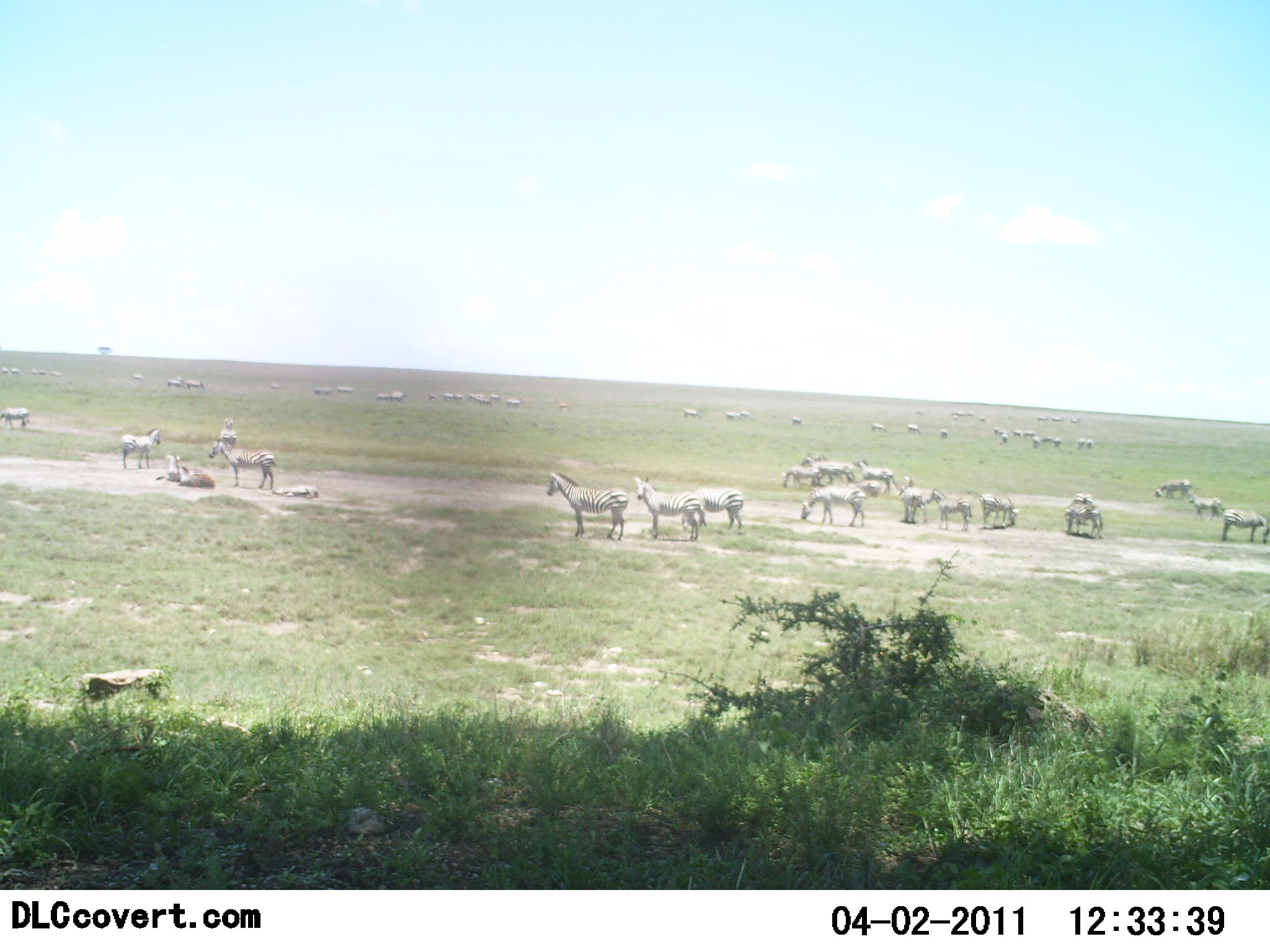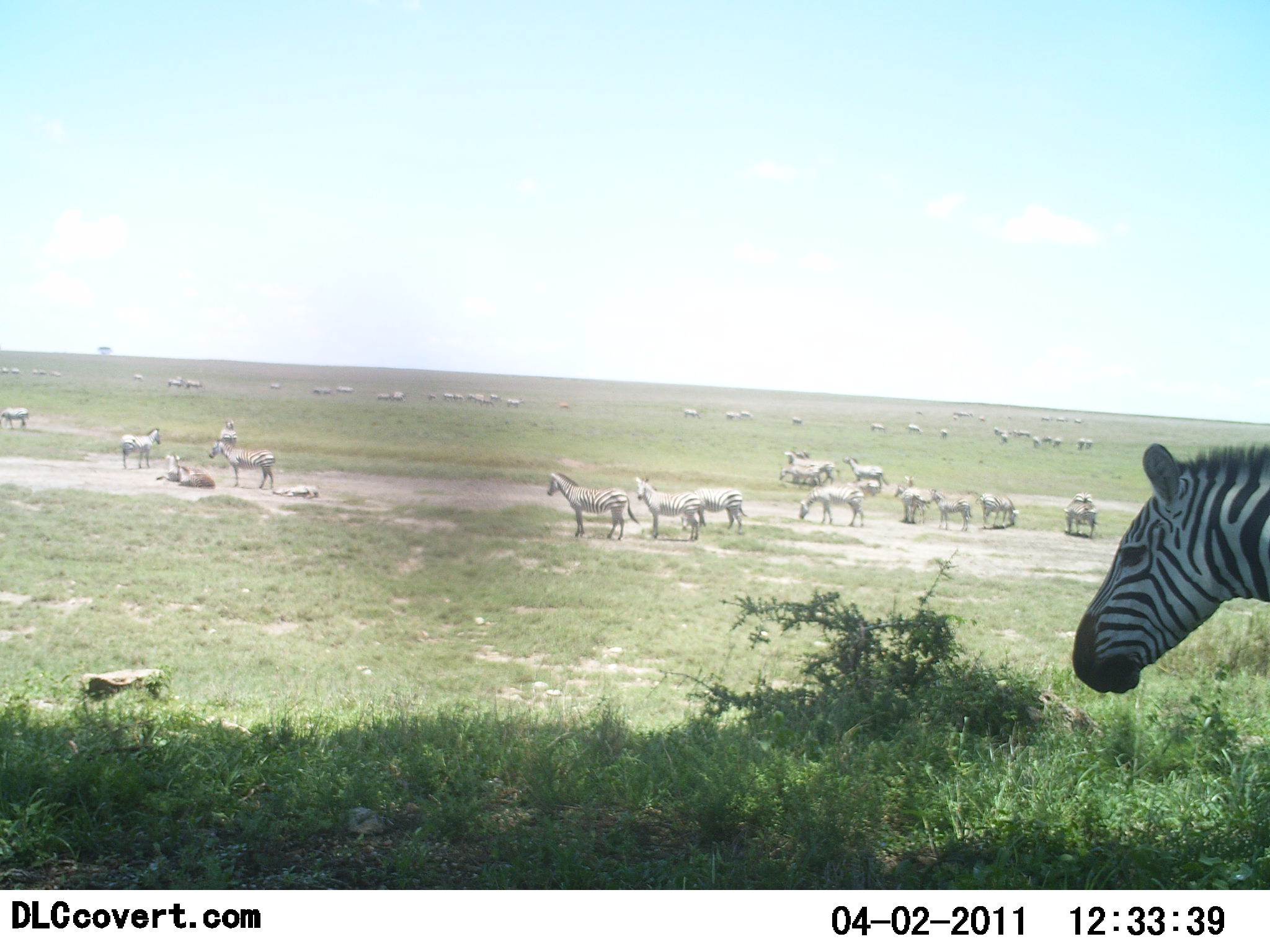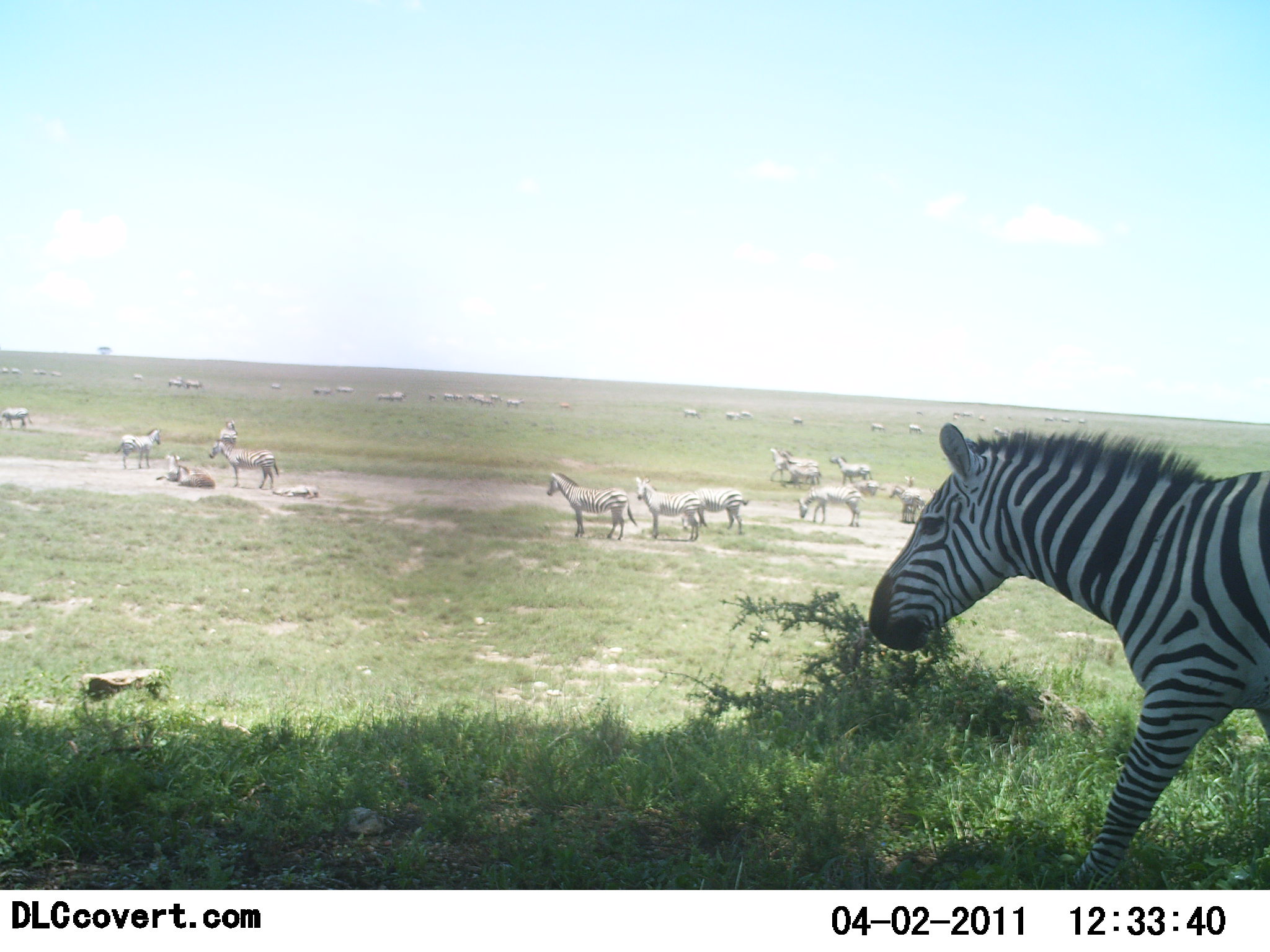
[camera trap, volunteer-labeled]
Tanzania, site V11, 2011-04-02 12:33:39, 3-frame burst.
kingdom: Animalia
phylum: Chordata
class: Mammalia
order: Perissodactyla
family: Equidae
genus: Equus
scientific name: Equus quagga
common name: plains zebra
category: zebra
Zebra (plains zebra) (Equus quagga), count 11-50. Behavior (volunteer vote fractions): standing 82%, resting 64%, moving 64%, interacting 18%. Young present (vote fraction): 9%. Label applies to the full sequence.